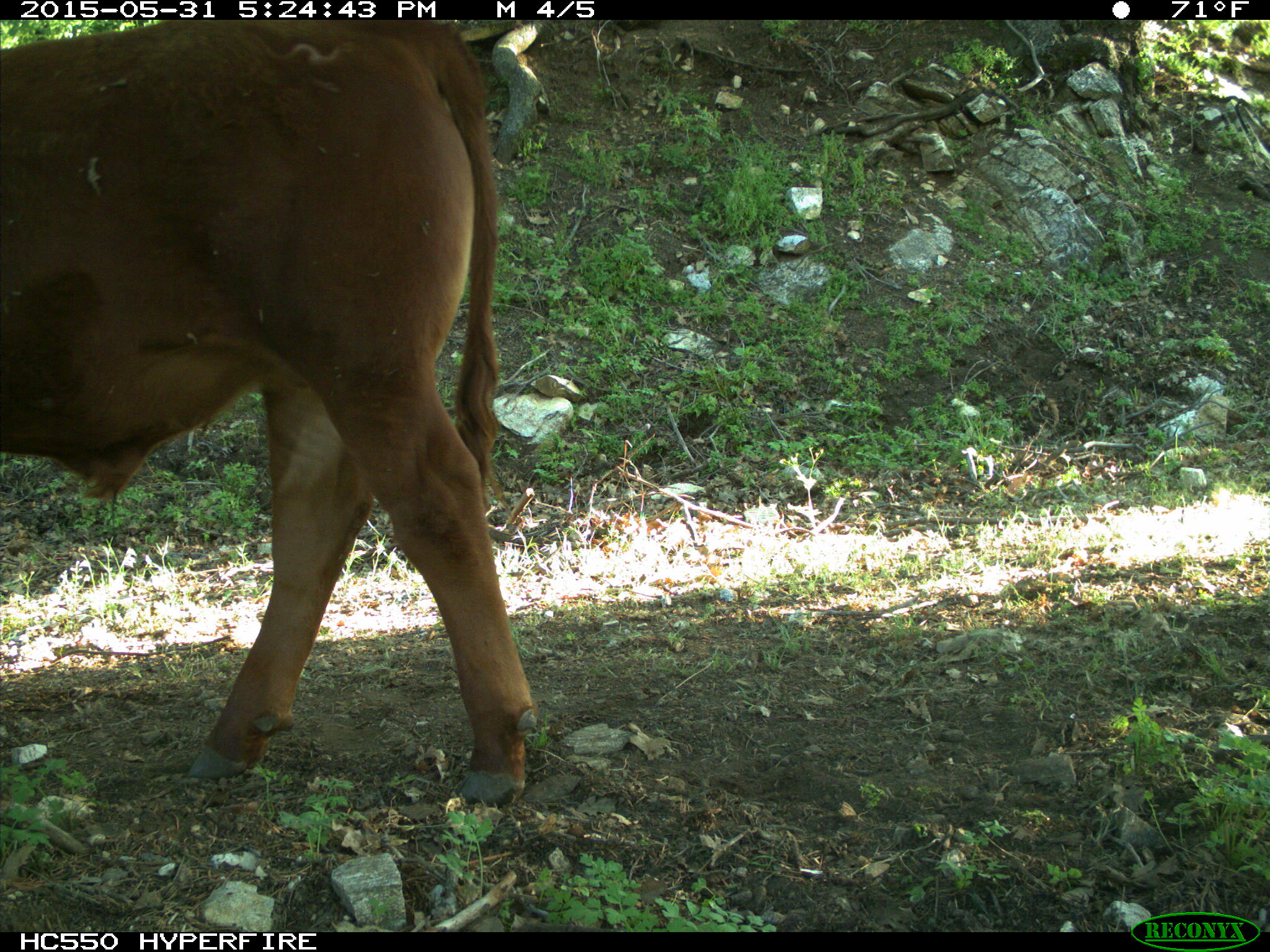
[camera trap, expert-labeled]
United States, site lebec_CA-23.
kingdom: Animalia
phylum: Chordata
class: Mammalia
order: Artiodactyla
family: Bovidae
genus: Bos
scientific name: Bos taurus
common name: domestic cow